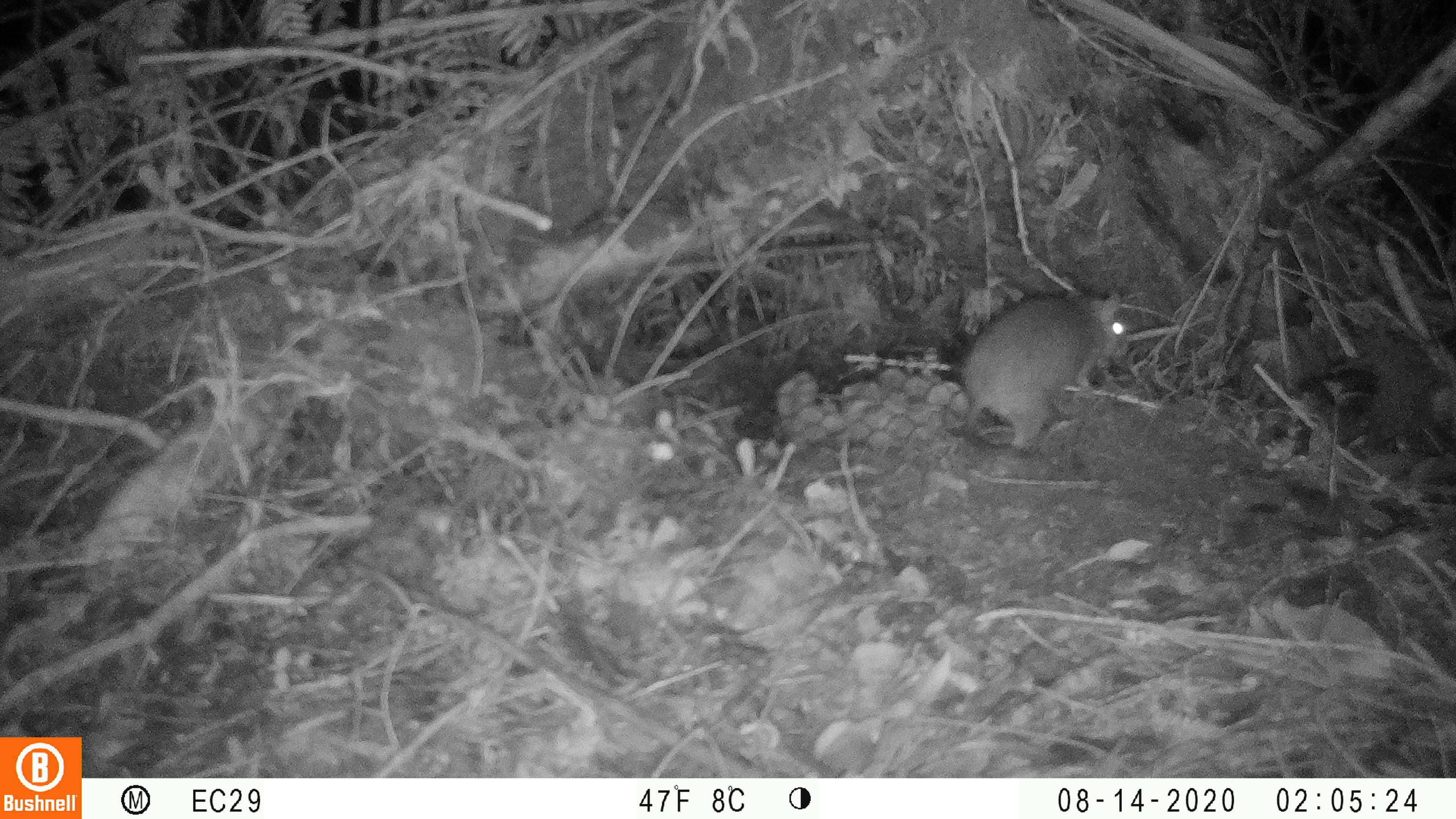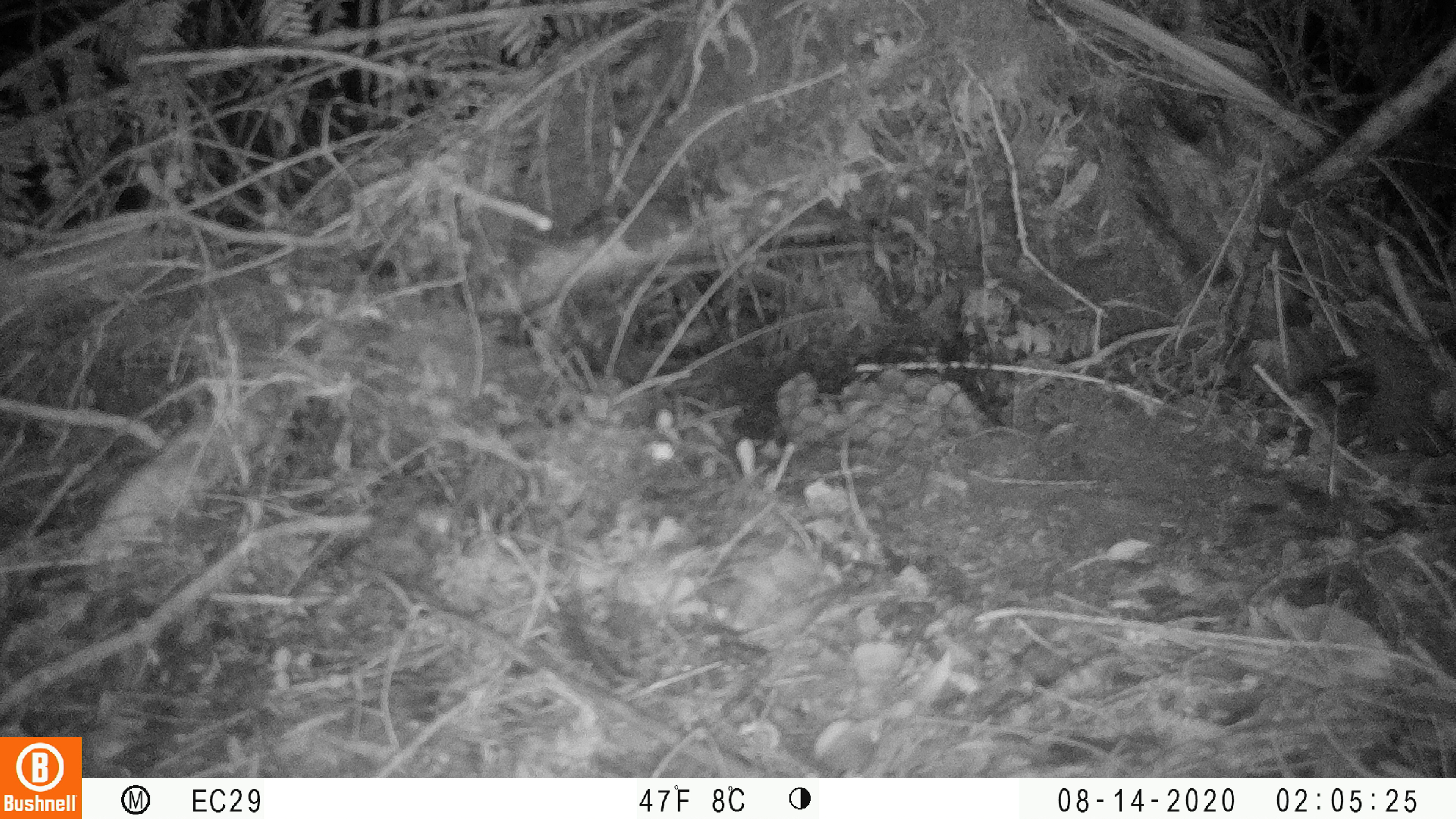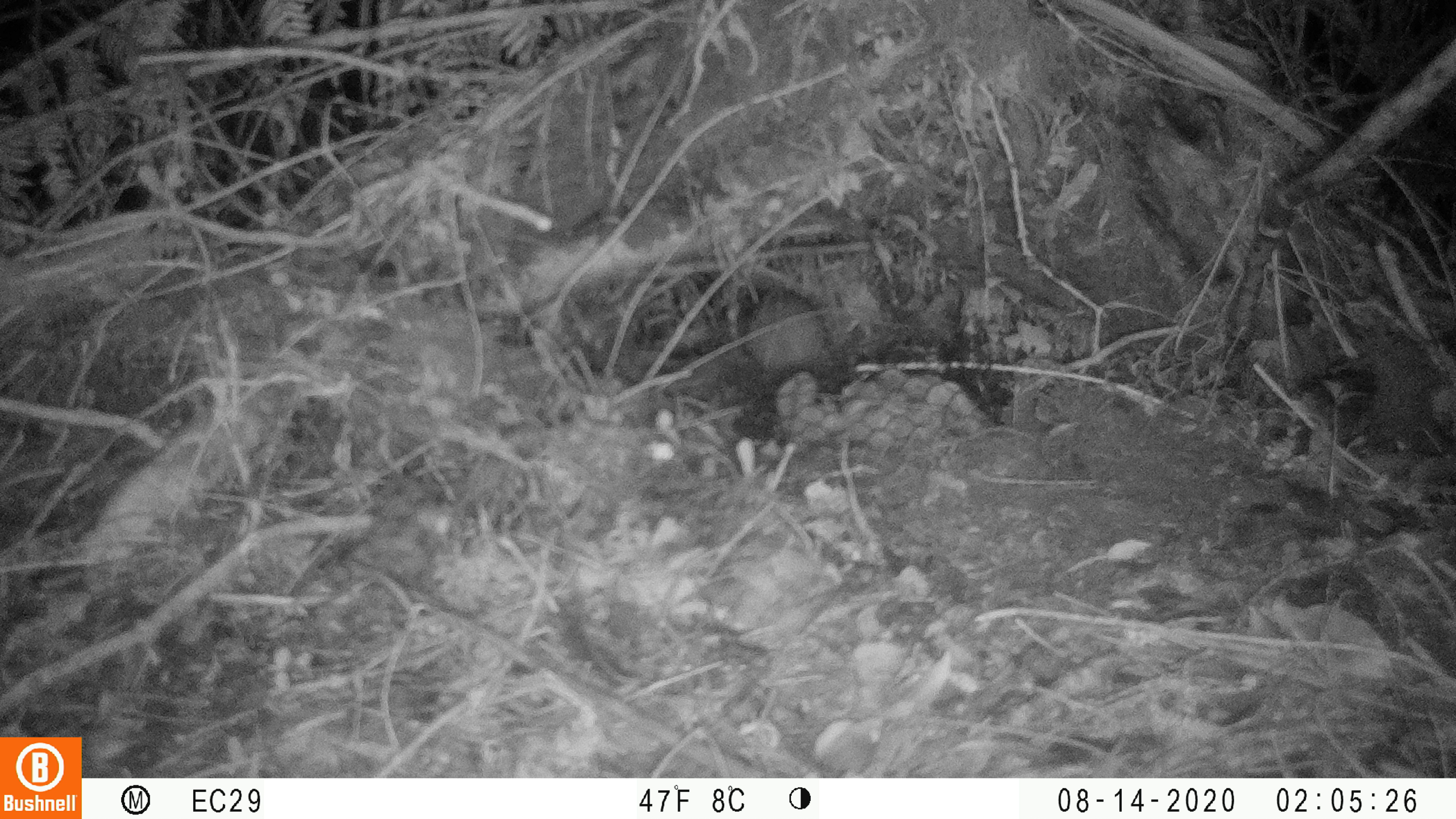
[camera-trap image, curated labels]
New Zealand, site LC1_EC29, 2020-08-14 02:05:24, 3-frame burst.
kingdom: Animalia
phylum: Chordata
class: Mammalia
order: Rodentia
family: Muridae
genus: Rattus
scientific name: Rattus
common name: rat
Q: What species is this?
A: Rat (Rattus).